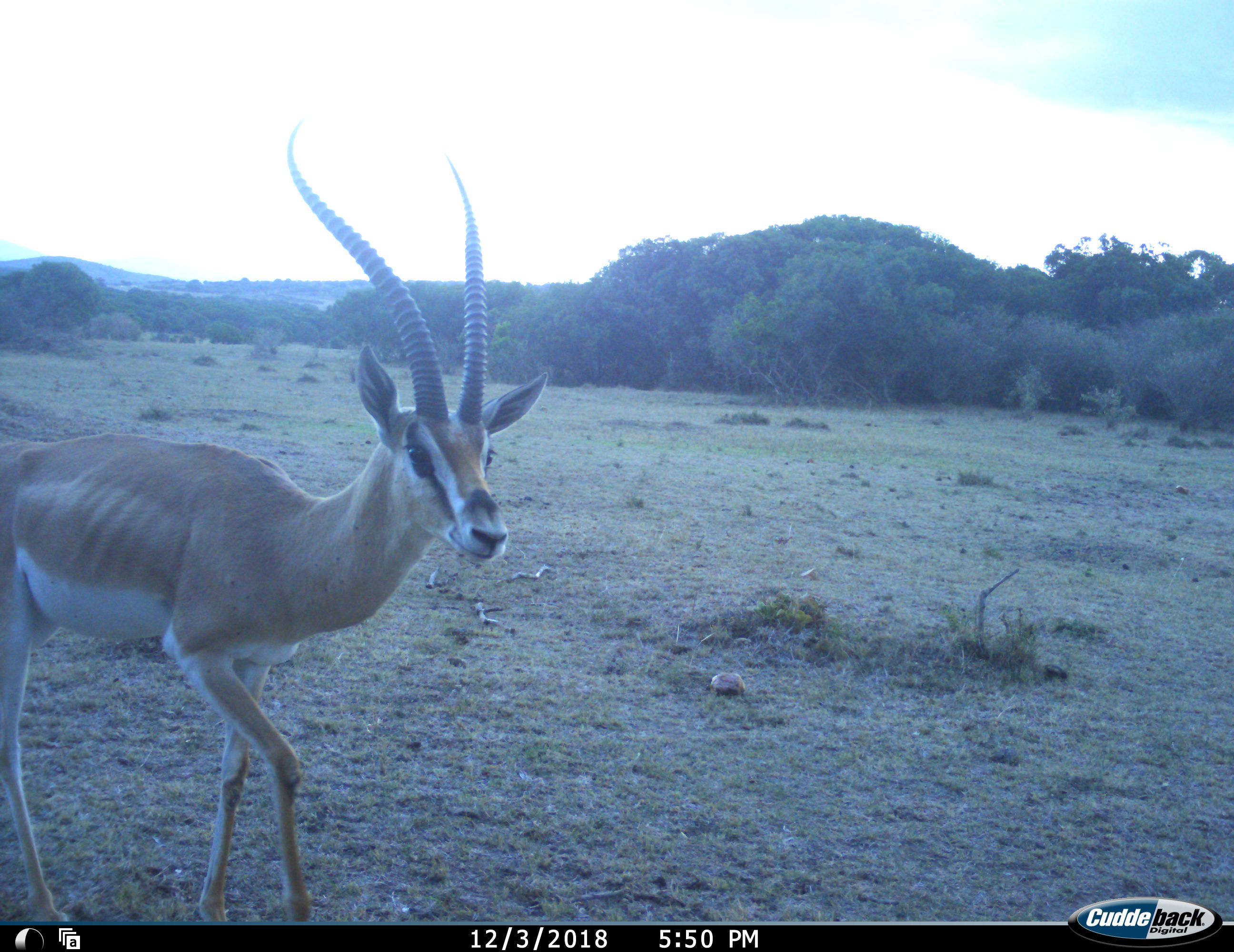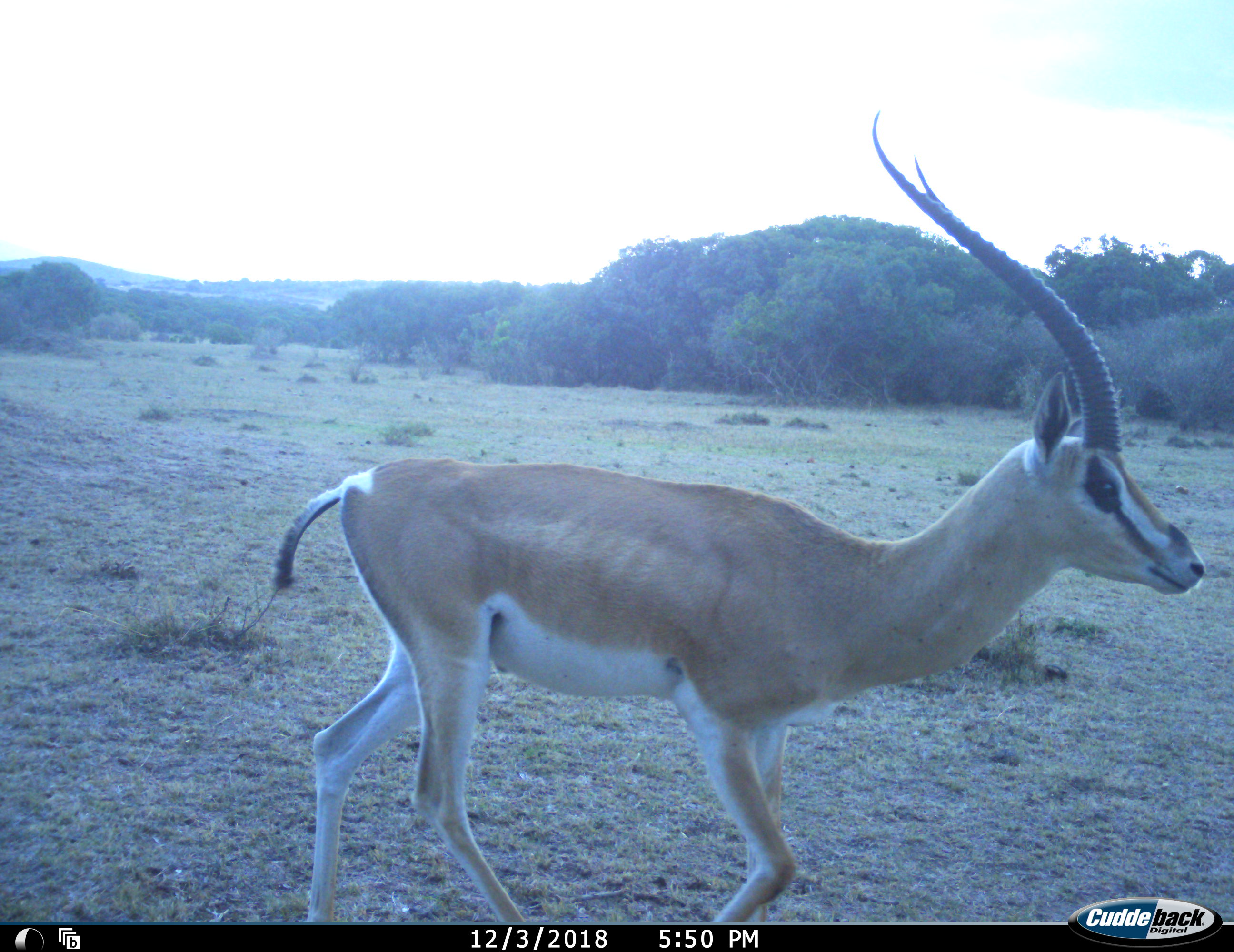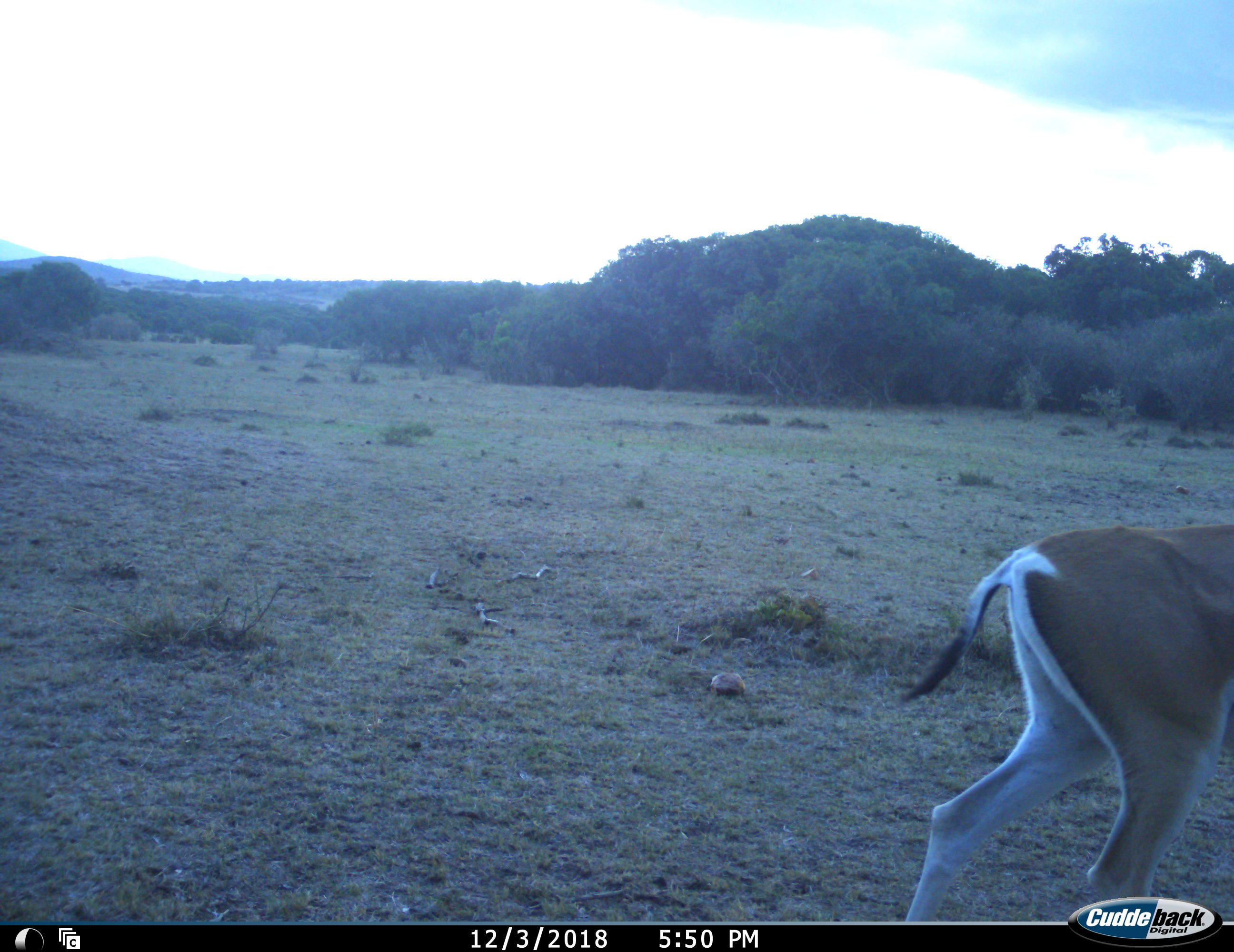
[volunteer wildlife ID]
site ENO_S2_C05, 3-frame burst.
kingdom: Animalia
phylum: Chordata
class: Mammalia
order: Artiodactyla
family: Bovidae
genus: Nanger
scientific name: Nanger granti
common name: grant's gazelle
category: gazellegrants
Gazellegrants (grant's gazelle) (Nanger granti), count 1. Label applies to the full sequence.